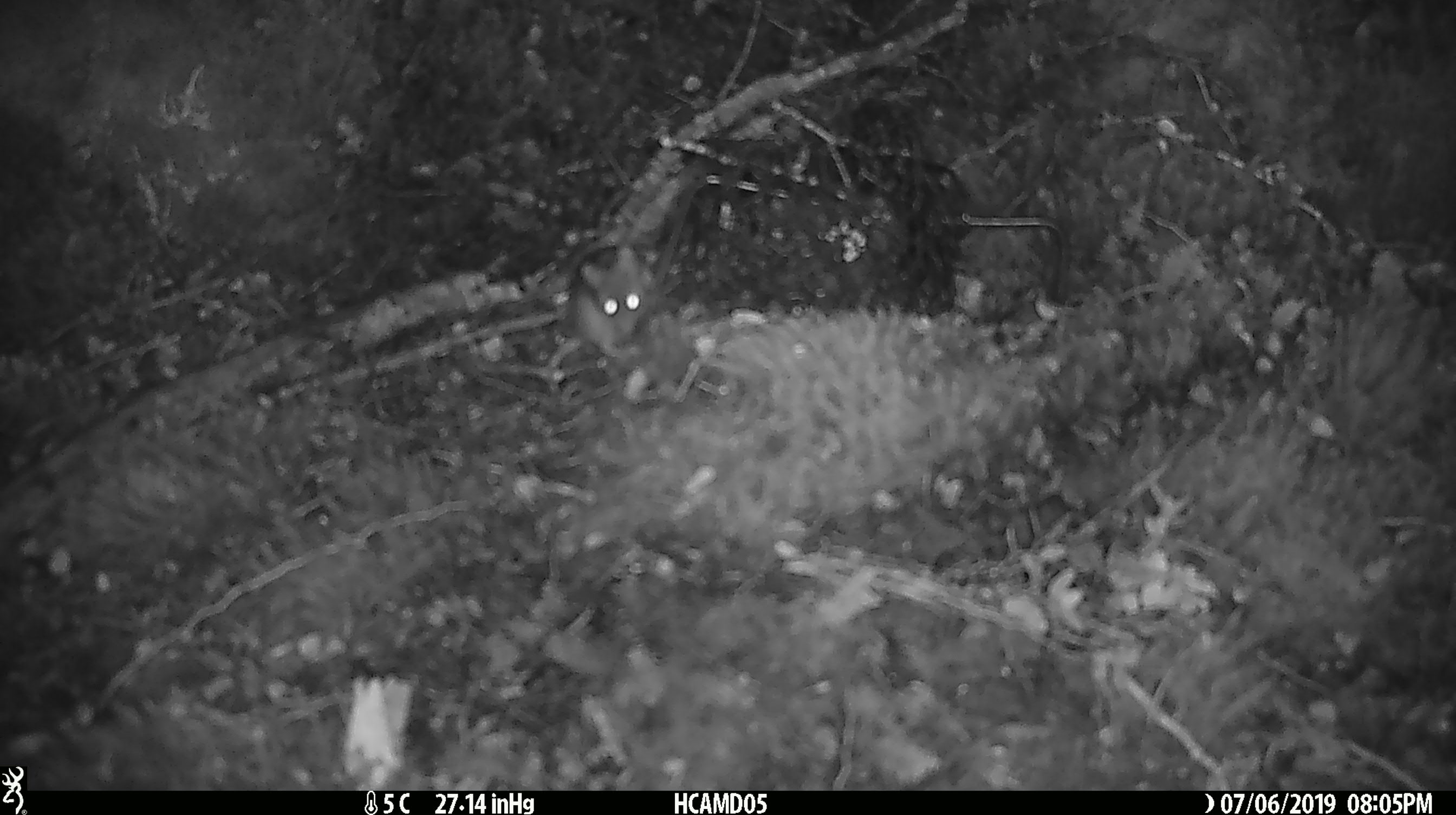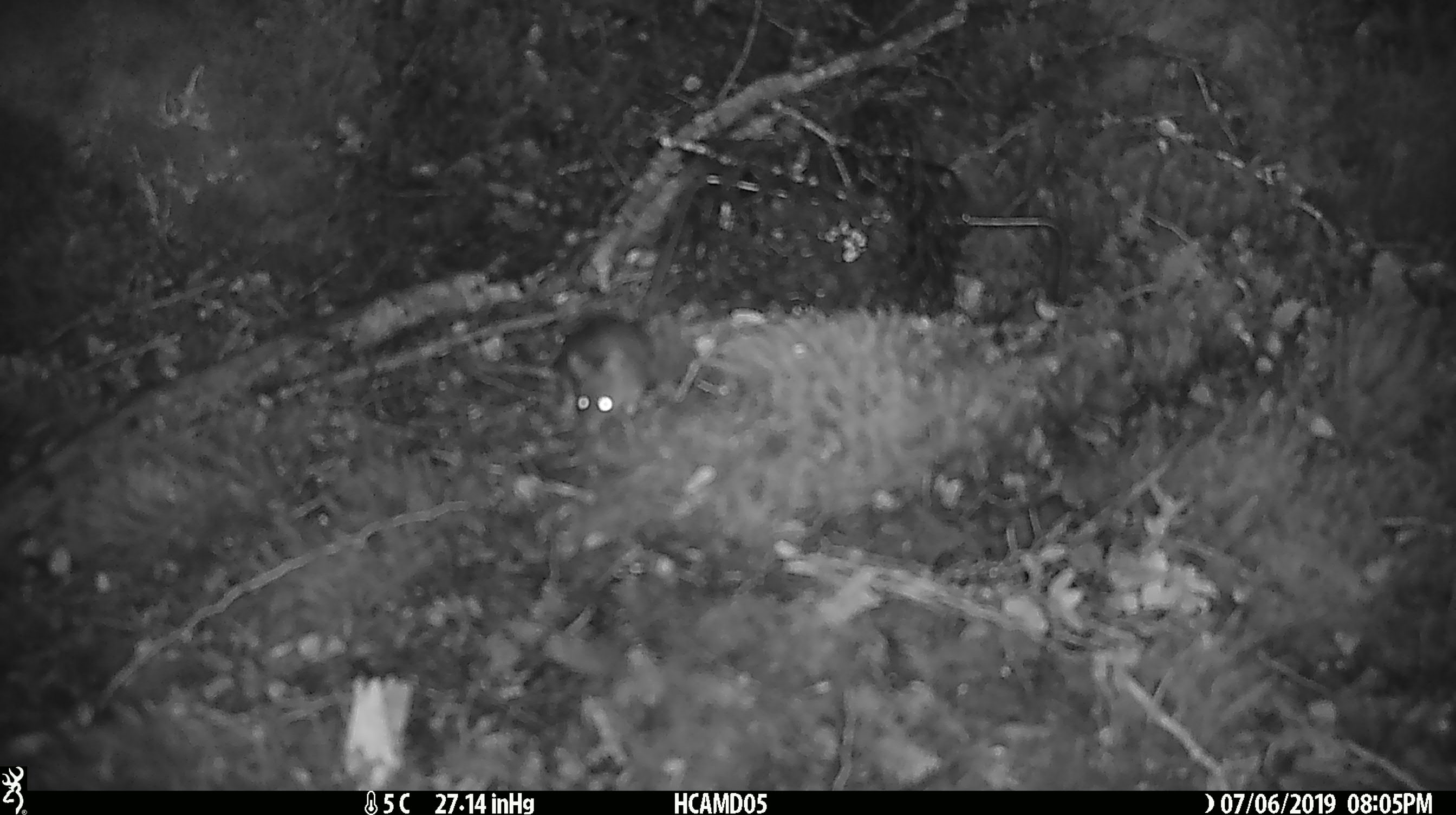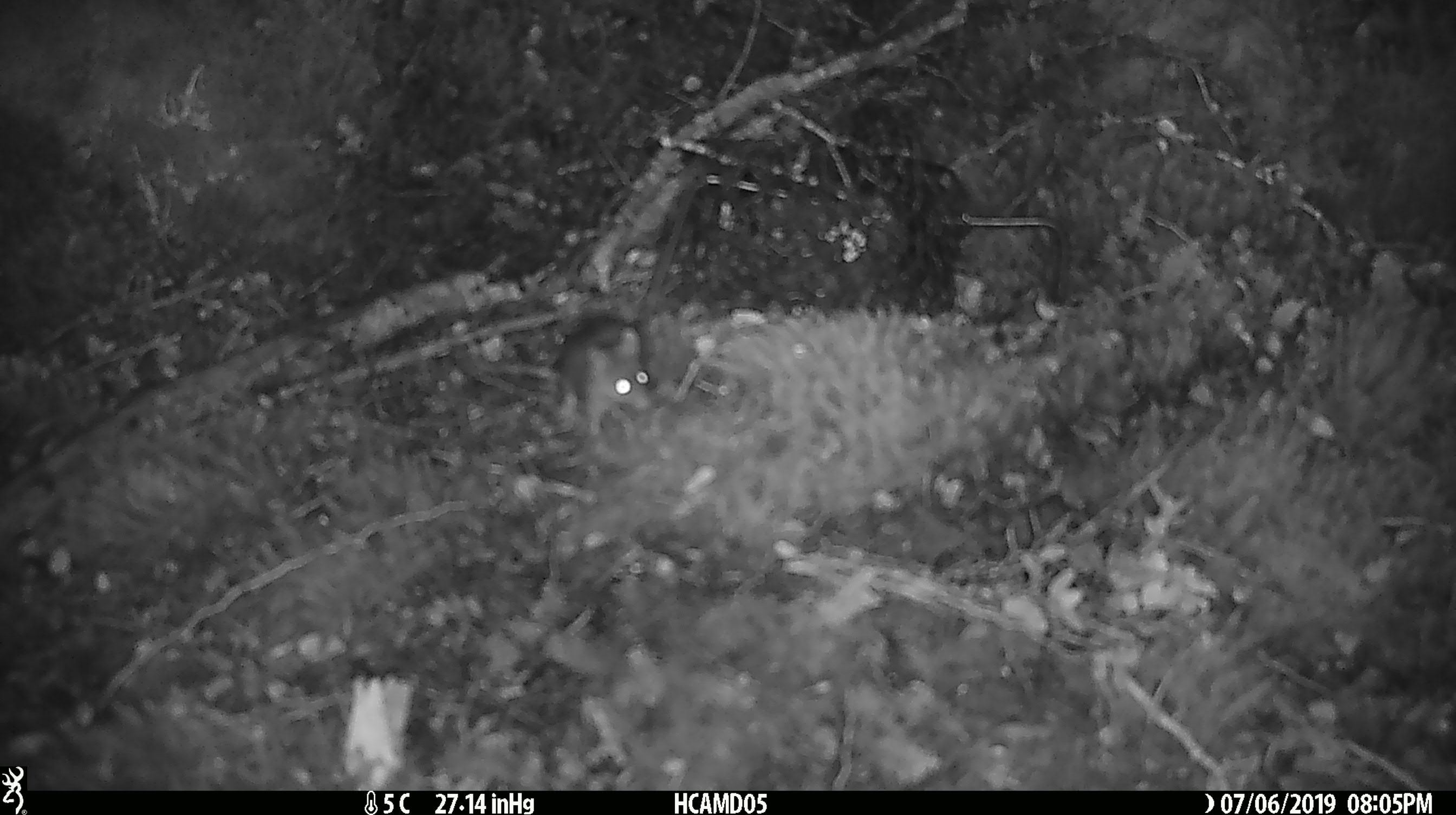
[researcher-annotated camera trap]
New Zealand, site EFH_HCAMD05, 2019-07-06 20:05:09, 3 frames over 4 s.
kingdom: Animalia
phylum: Chordata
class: Mammalia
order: Rodentia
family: Muridae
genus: Mus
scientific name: Mus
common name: mouse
Mouse (Mus).